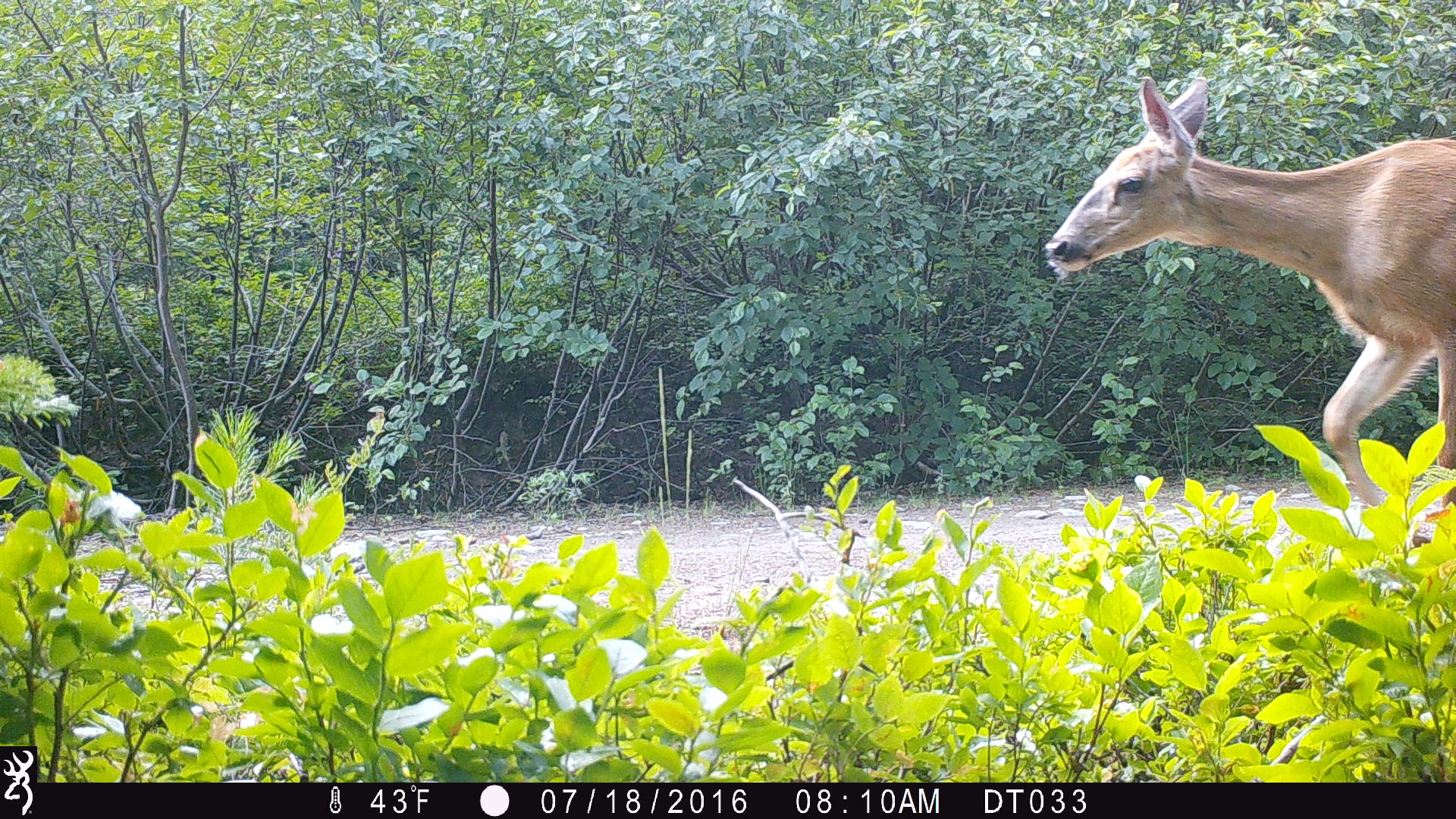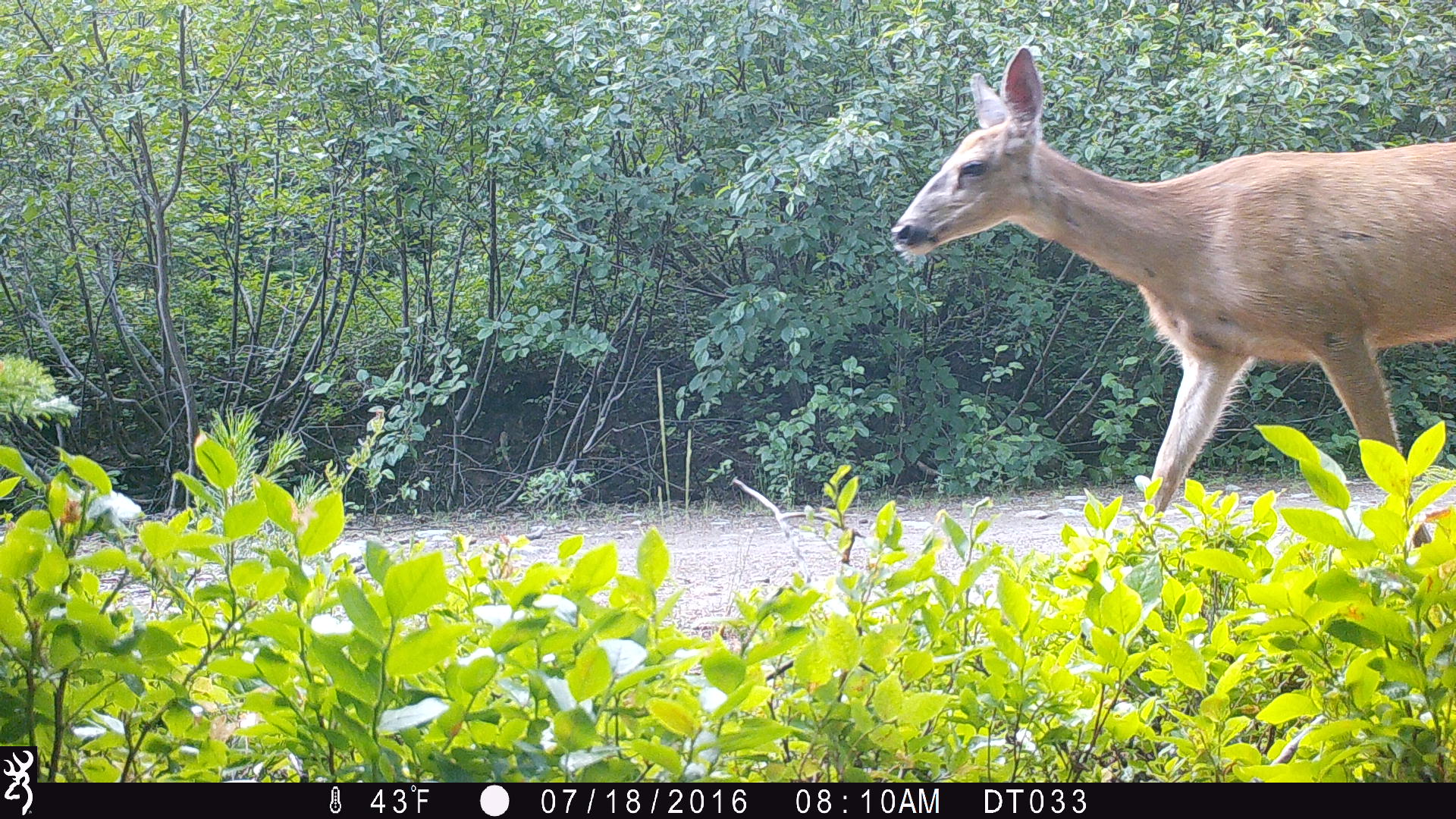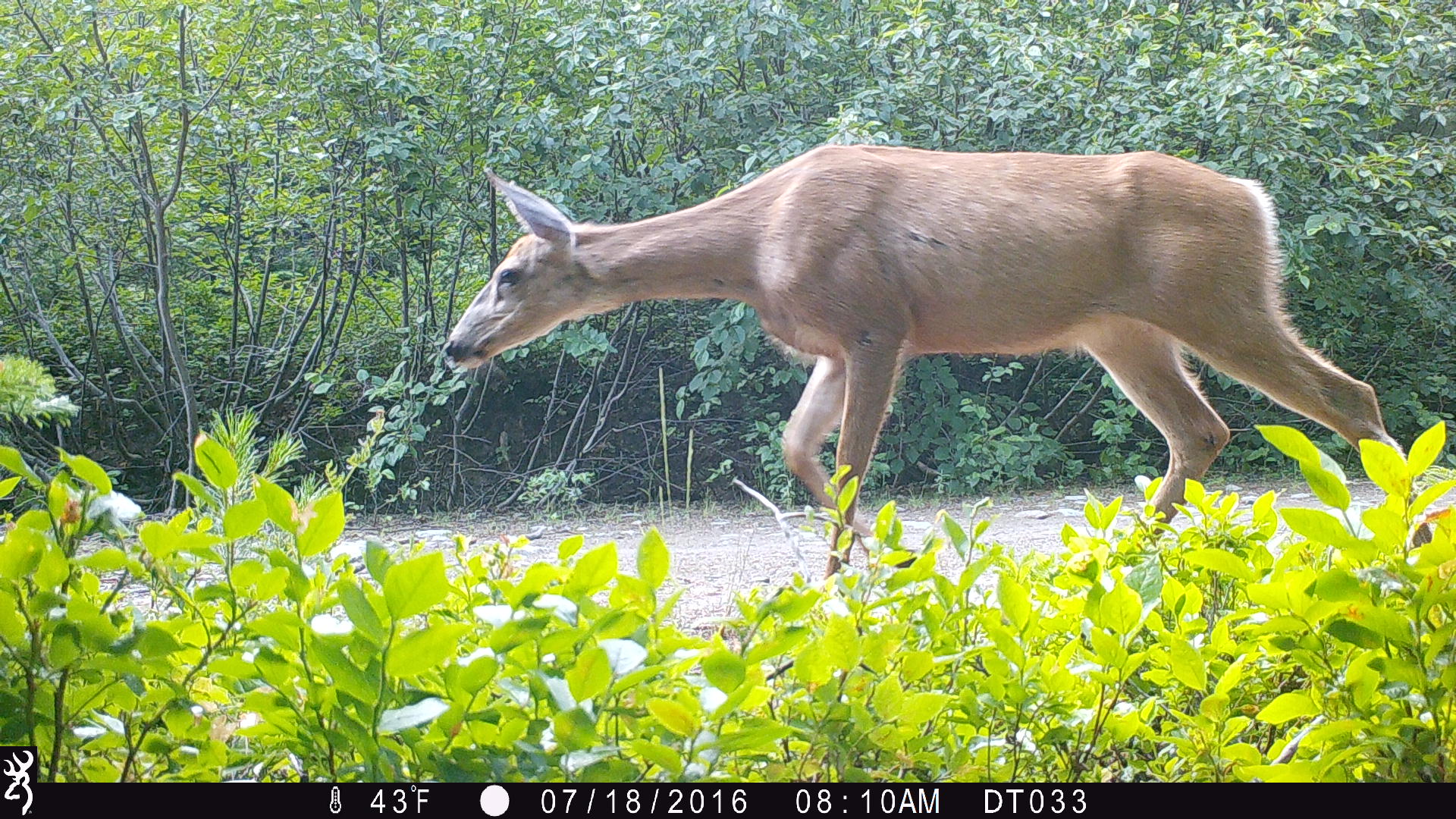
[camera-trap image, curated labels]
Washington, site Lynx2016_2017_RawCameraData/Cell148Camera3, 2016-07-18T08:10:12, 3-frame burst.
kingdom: Animalia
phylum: Chordata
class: Mammalia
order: Artiodactyla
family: Cervidae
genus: Odocoileus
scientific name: Odocoileus hemionus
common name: mule deer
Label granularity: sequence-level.